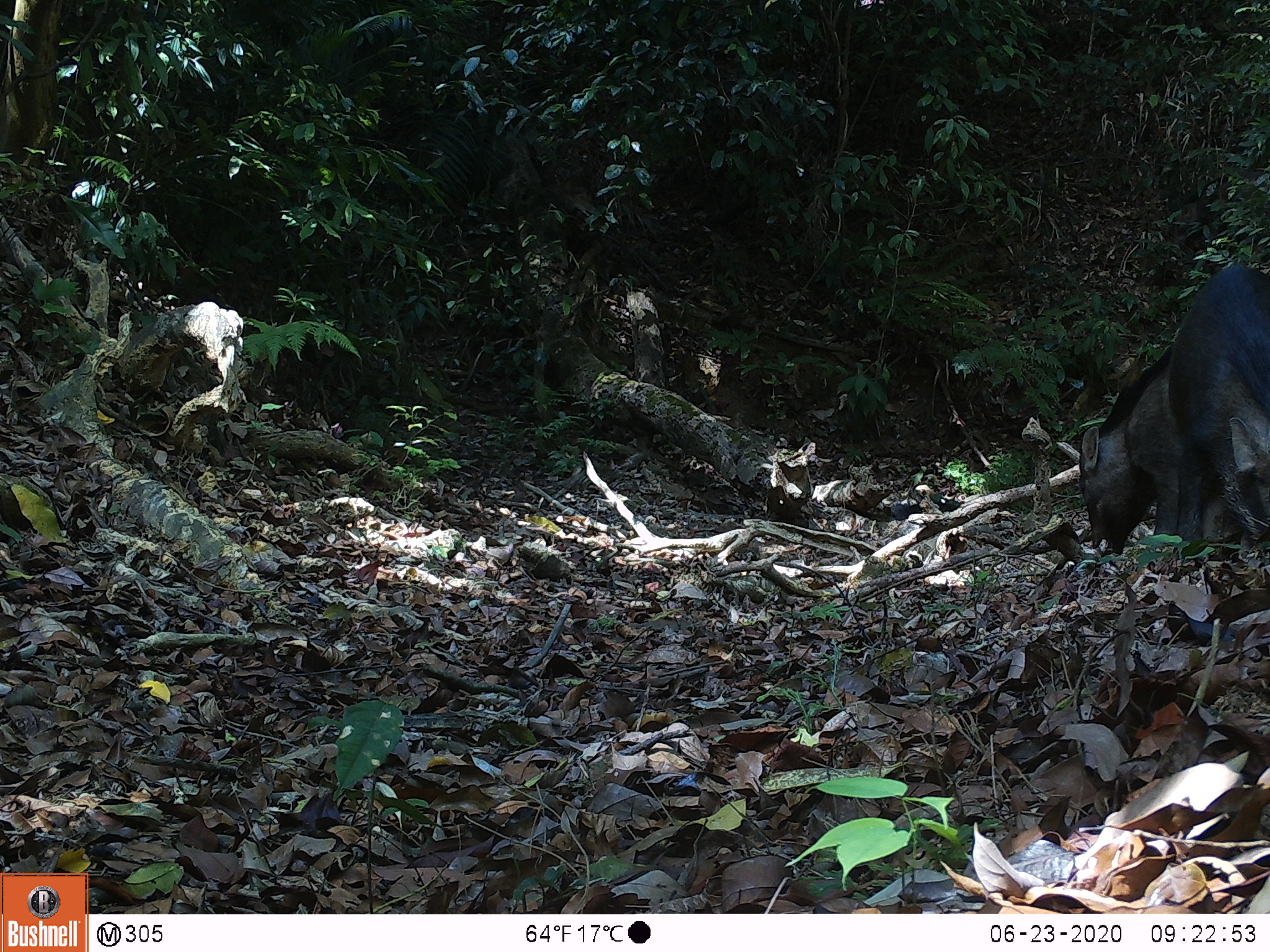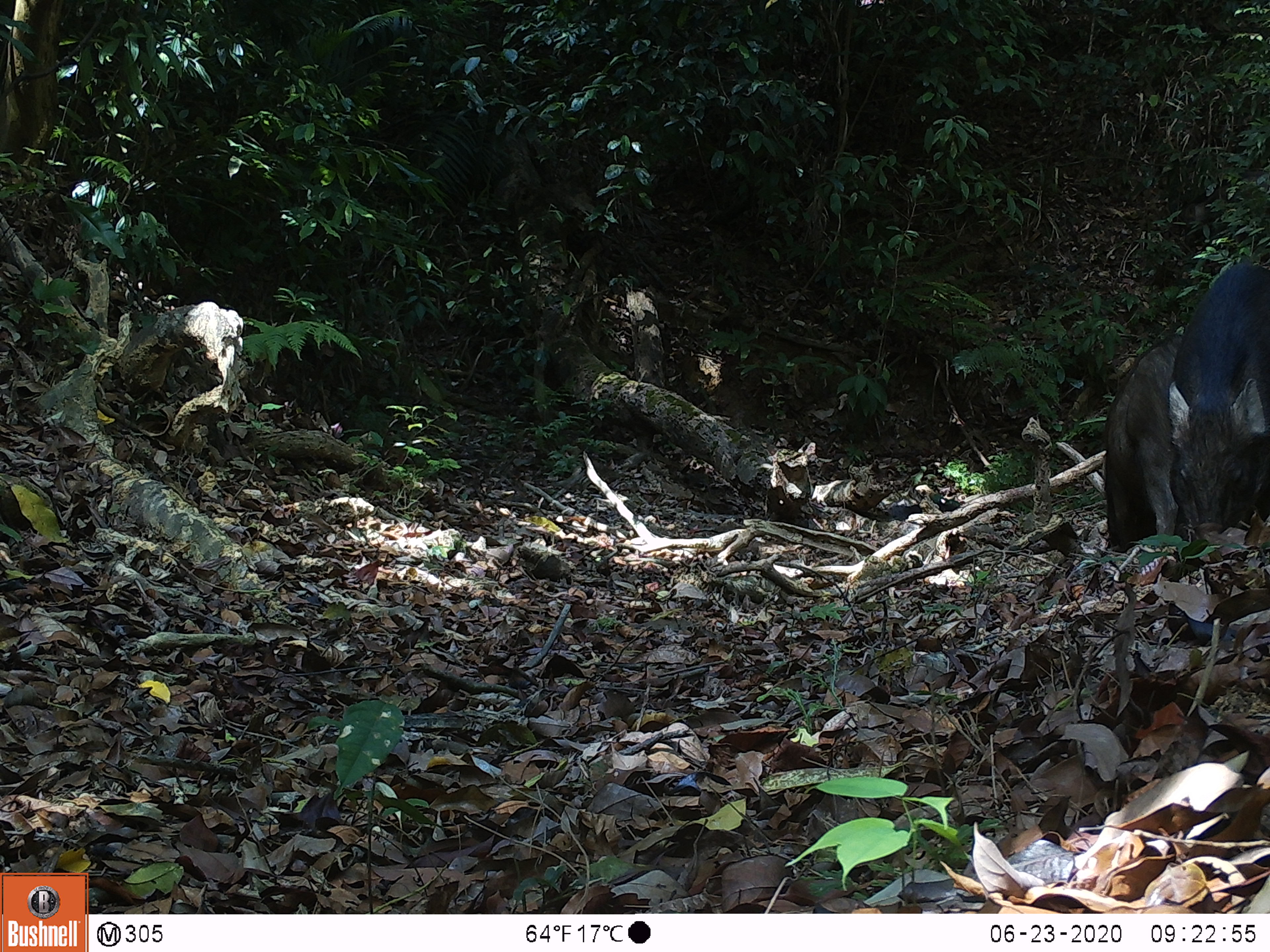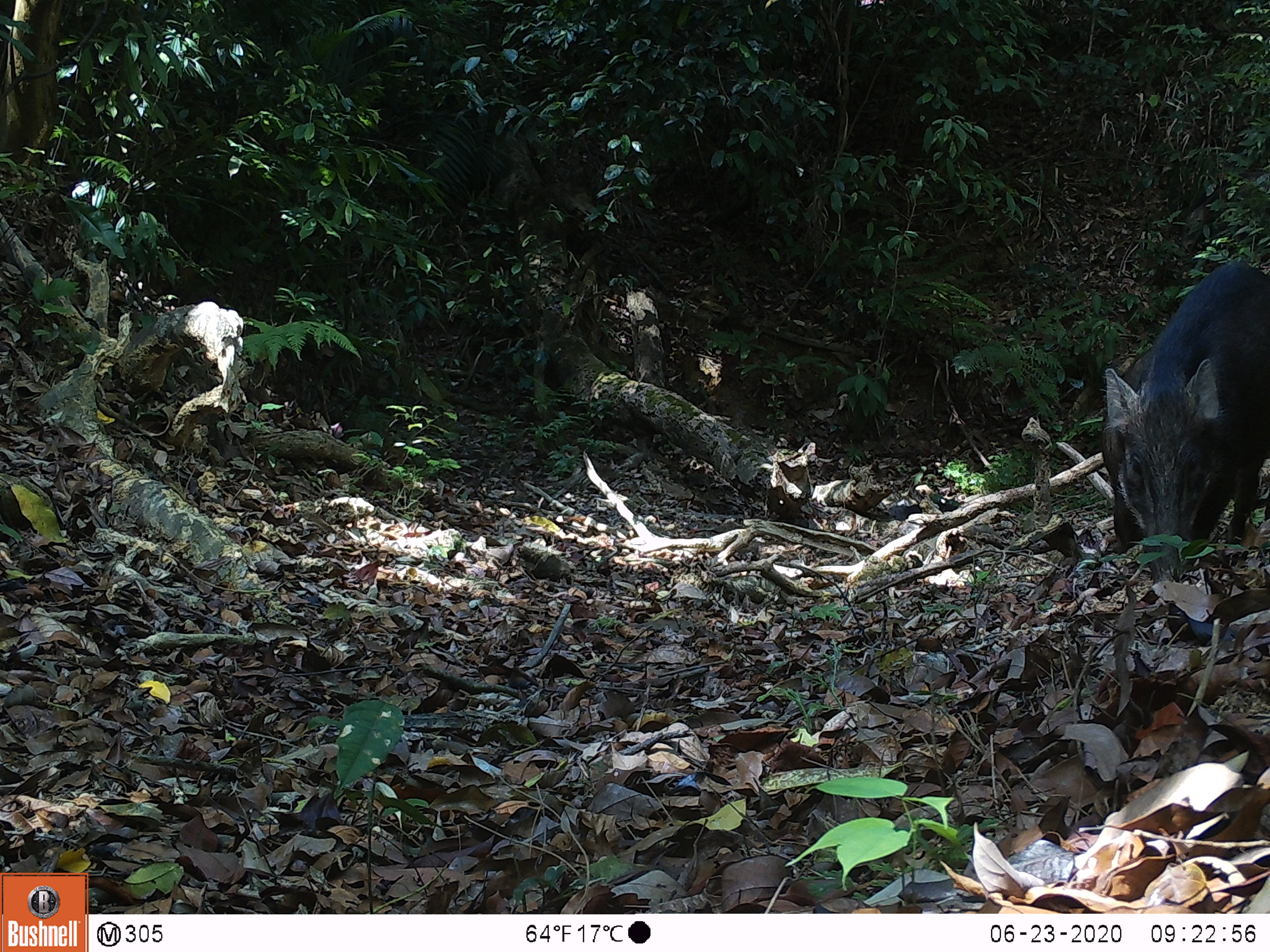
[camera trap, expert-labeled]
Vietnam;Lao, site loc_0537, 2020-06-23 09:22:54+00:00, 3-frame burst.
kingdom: Animalia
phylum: Chordata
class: Mammalia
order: Artiodactyla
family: Suidae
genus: Sus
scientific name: Sus scrofa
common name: eurasian wild pig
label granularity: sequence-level